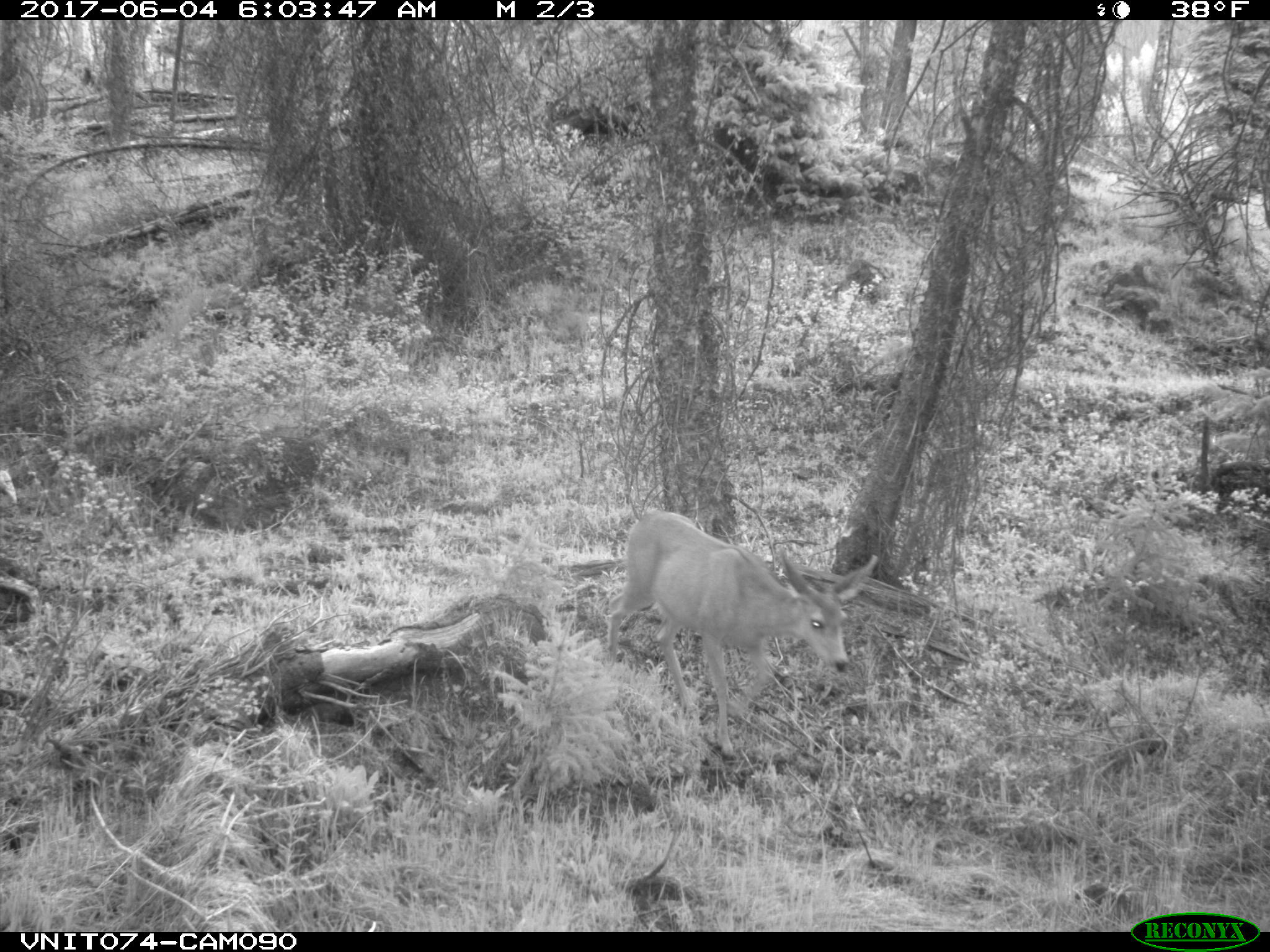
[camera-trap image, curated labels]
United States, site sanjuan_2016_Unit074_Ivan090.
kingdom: Animalia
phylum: Chordata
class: Mammalia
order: Artiodactyla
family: Cervidae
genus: Odocoileus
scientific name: Odocoileus hemionus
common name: mule deer